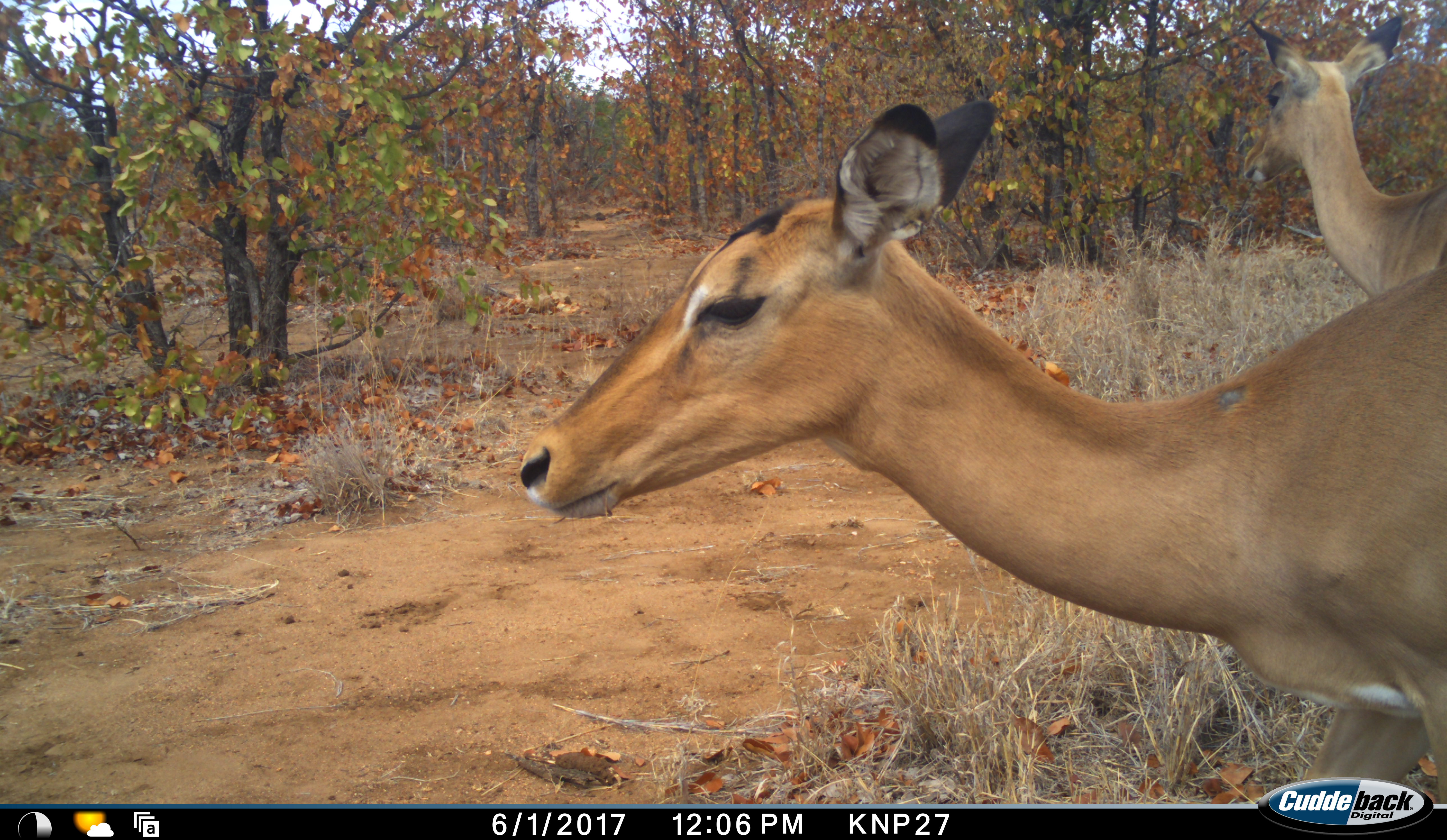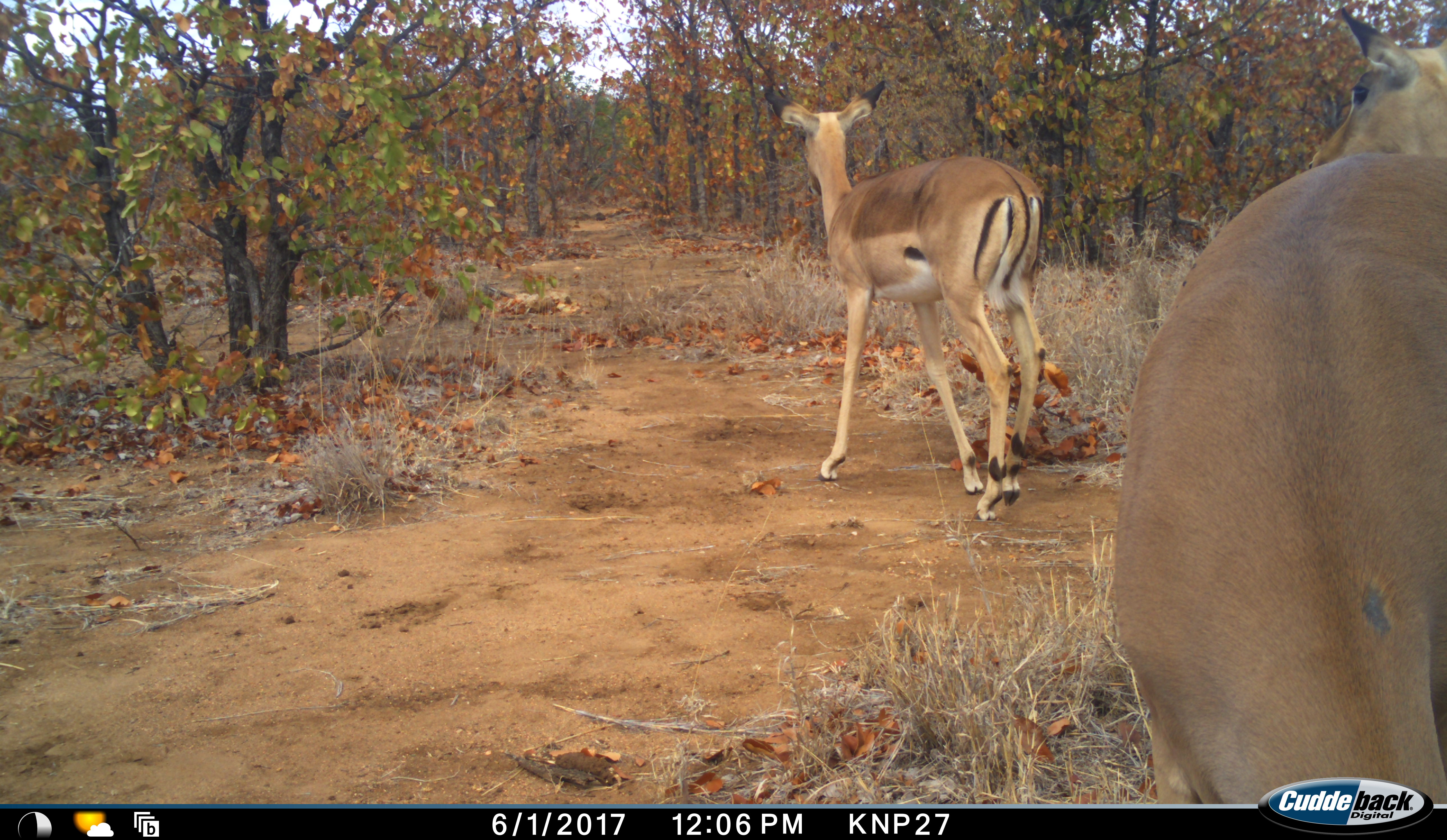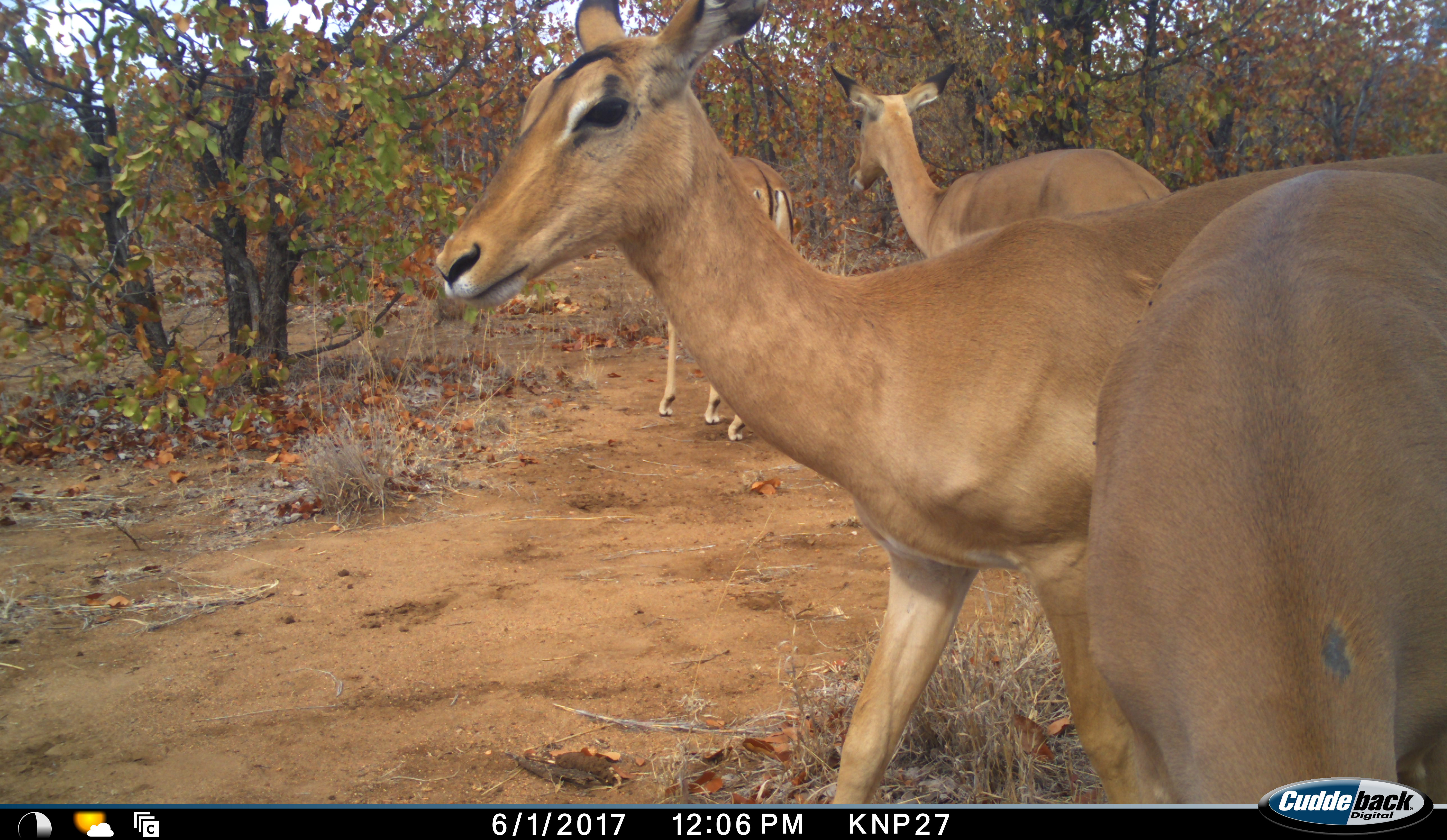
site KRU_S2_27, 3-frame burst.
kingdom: Animalia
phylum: Chordata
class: Mammalia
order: Artiodactyla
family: Bovidae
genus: Aepyceros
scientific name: Aepyceros melampus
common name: impala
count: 4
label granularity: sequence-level